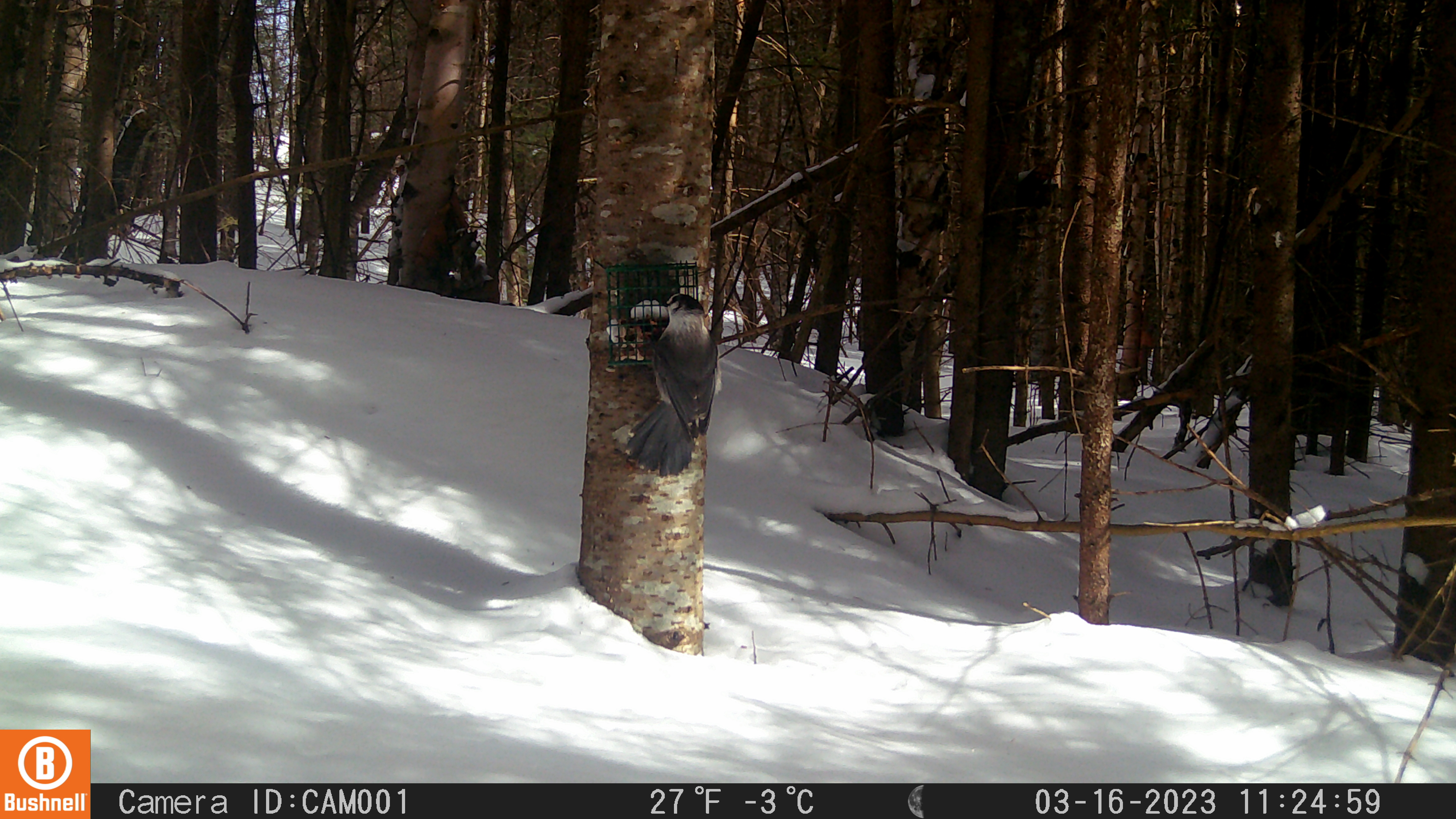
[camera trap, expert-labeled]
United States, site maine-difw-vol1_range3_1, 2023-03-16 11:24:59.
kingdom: Animalia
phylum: Chordata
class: Aves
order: Passeriformes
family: Corvidae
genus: Perisoreus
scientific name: Perisoreus canadensis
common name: canada jay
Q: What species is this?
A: Canada jay (Perisoreus canadensis).